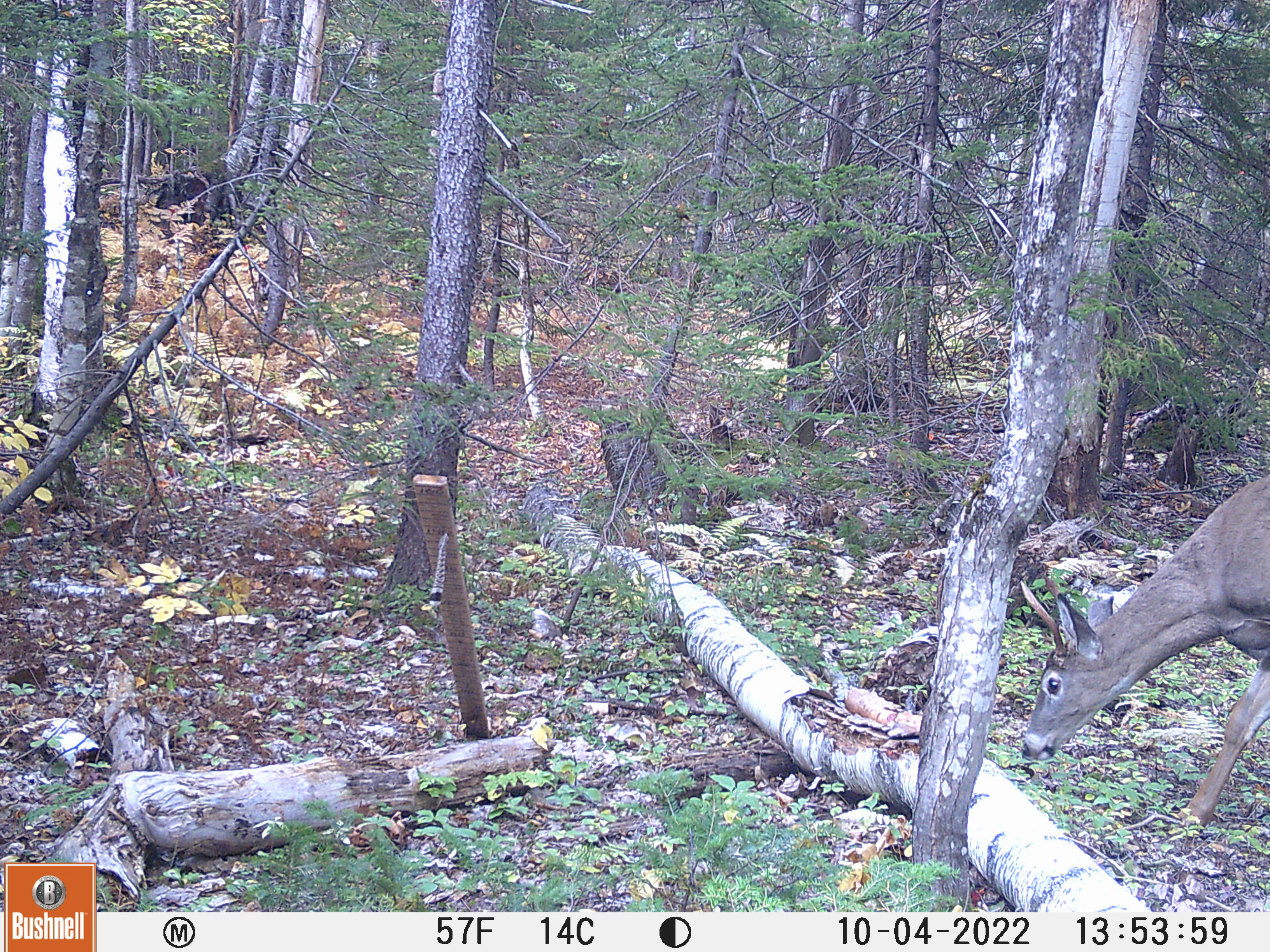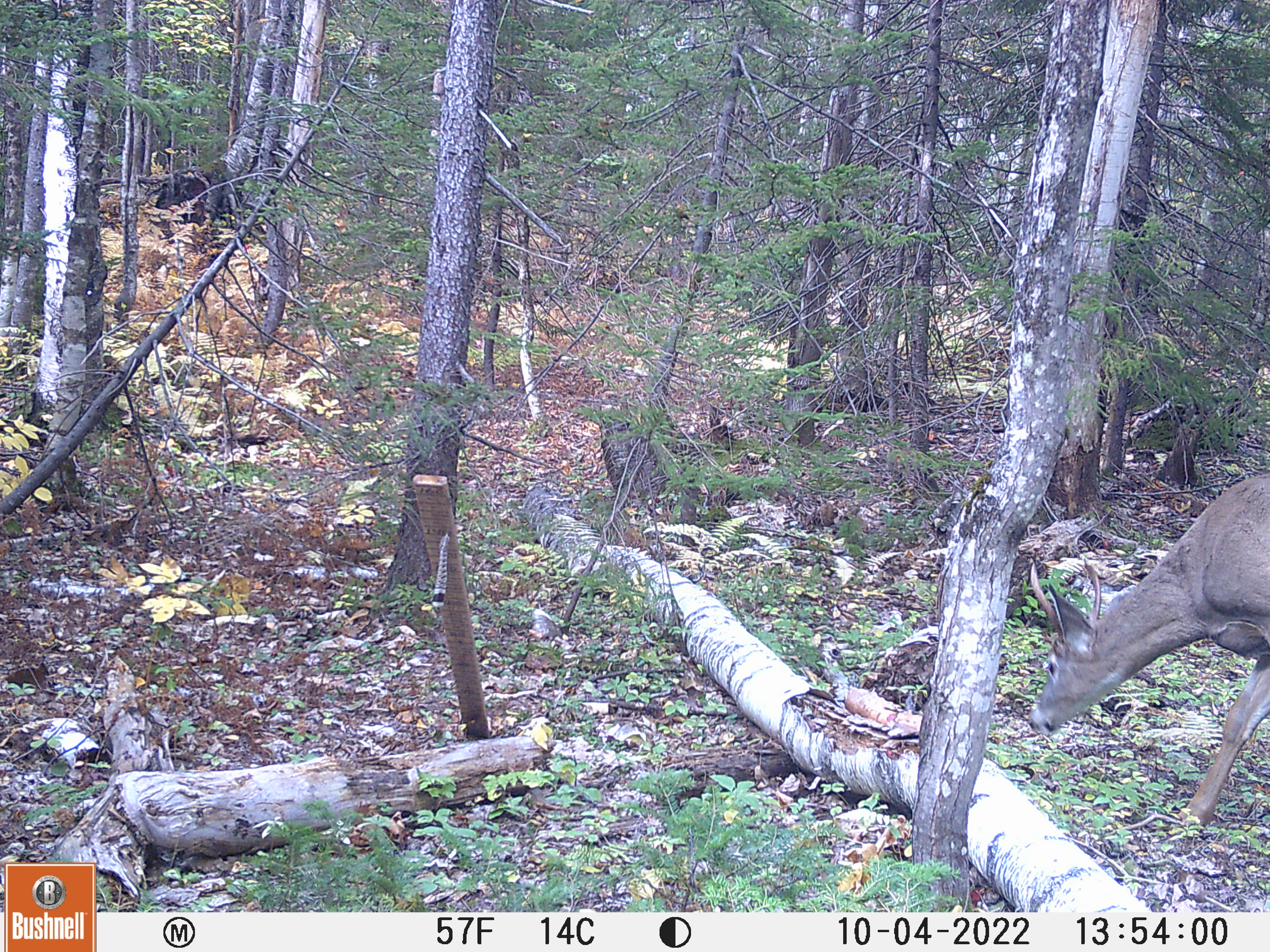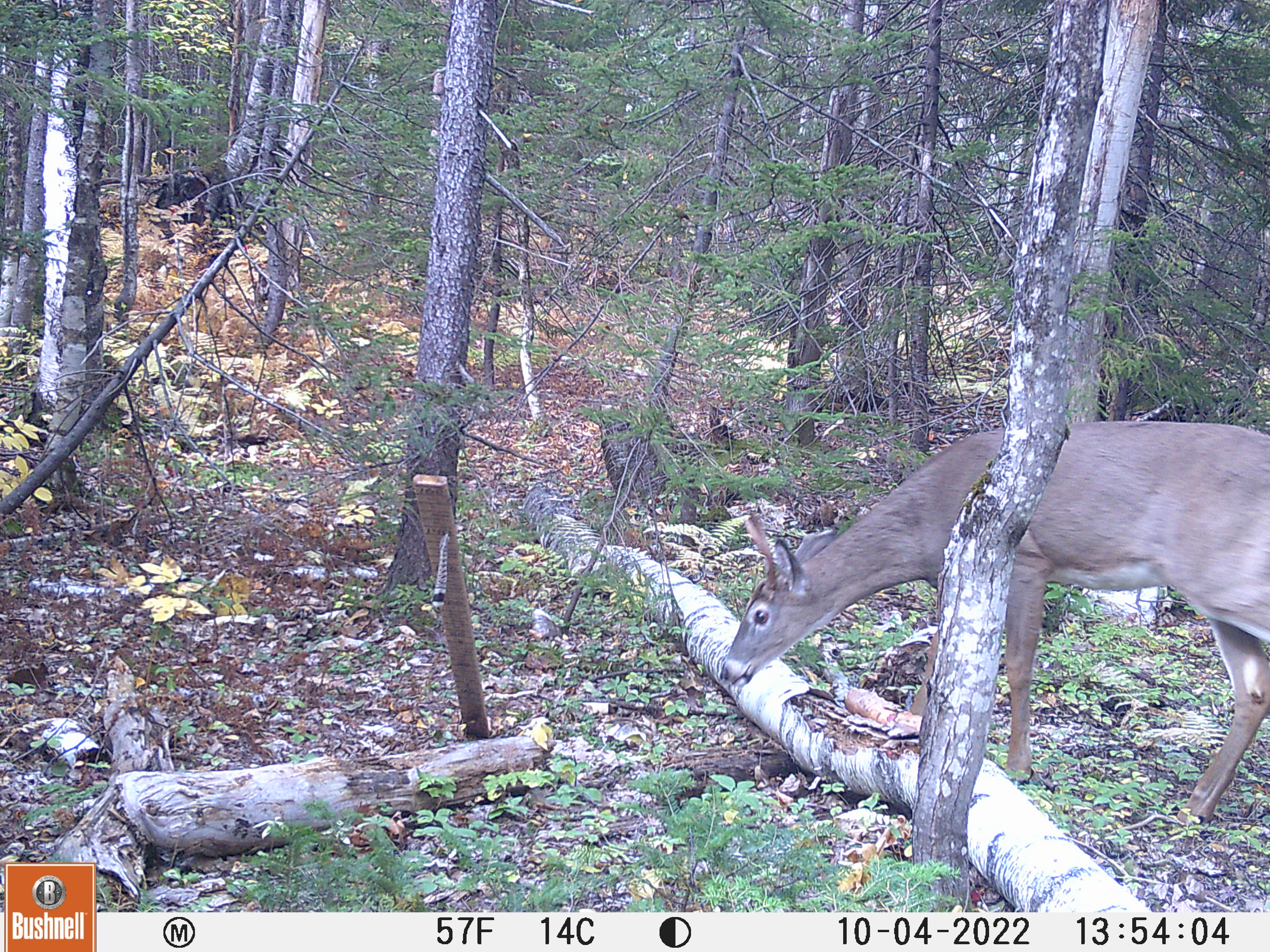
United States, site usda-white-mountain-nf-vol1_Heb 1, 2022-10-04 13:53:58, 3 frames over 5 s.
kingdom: Animalia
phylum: Chordata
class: Mammalia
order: Artiodactyla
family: Cervidae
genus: Odocoileus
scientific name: Odocoileus virginianus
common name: white-tailed deer